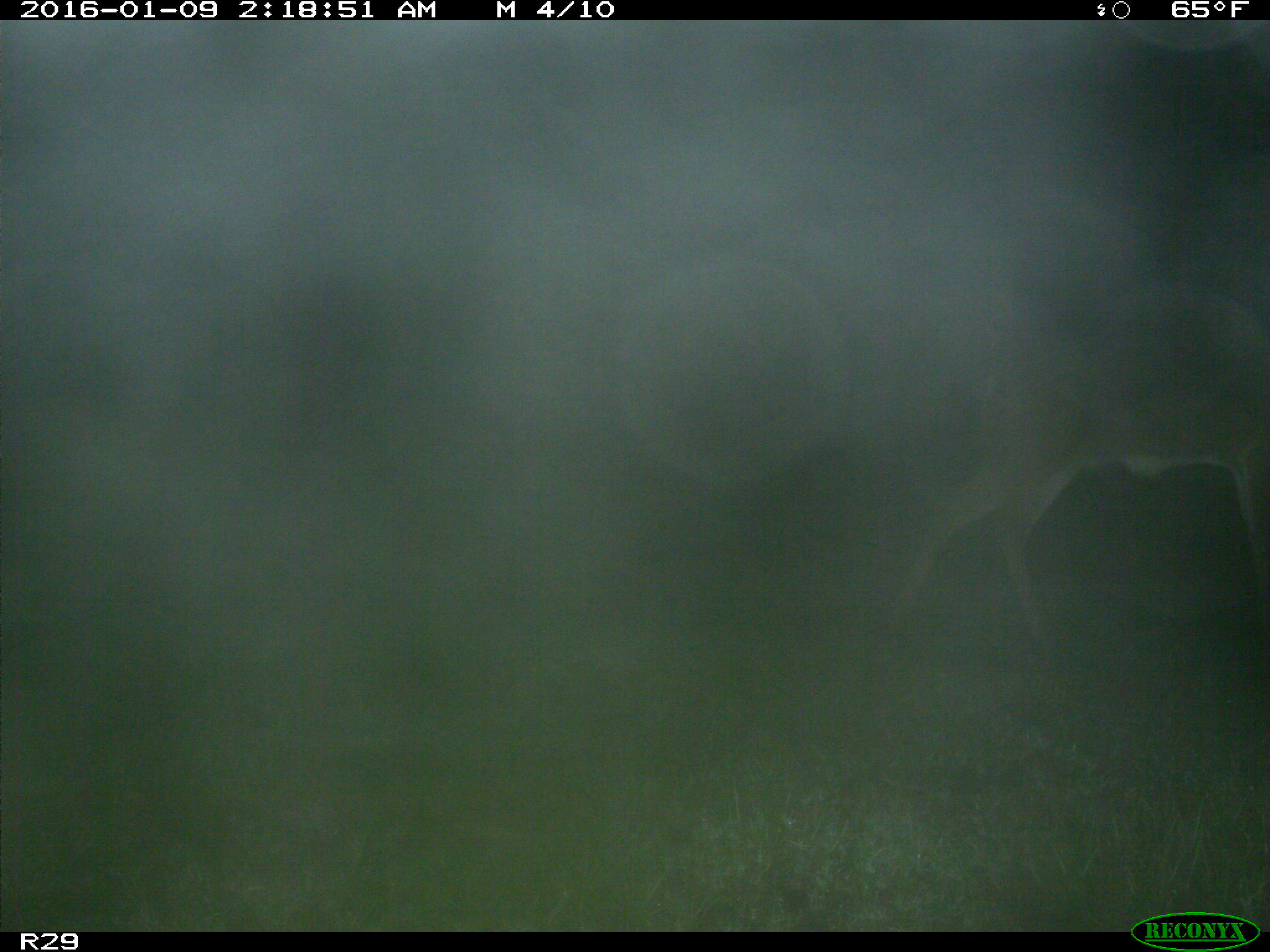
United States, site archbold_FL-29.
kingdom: Animalia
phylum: Chordata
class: Mammalia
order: Artiodactyla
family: Cervidae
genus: Odocoileus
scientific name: Odocoileus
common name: deer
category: unidentified deer